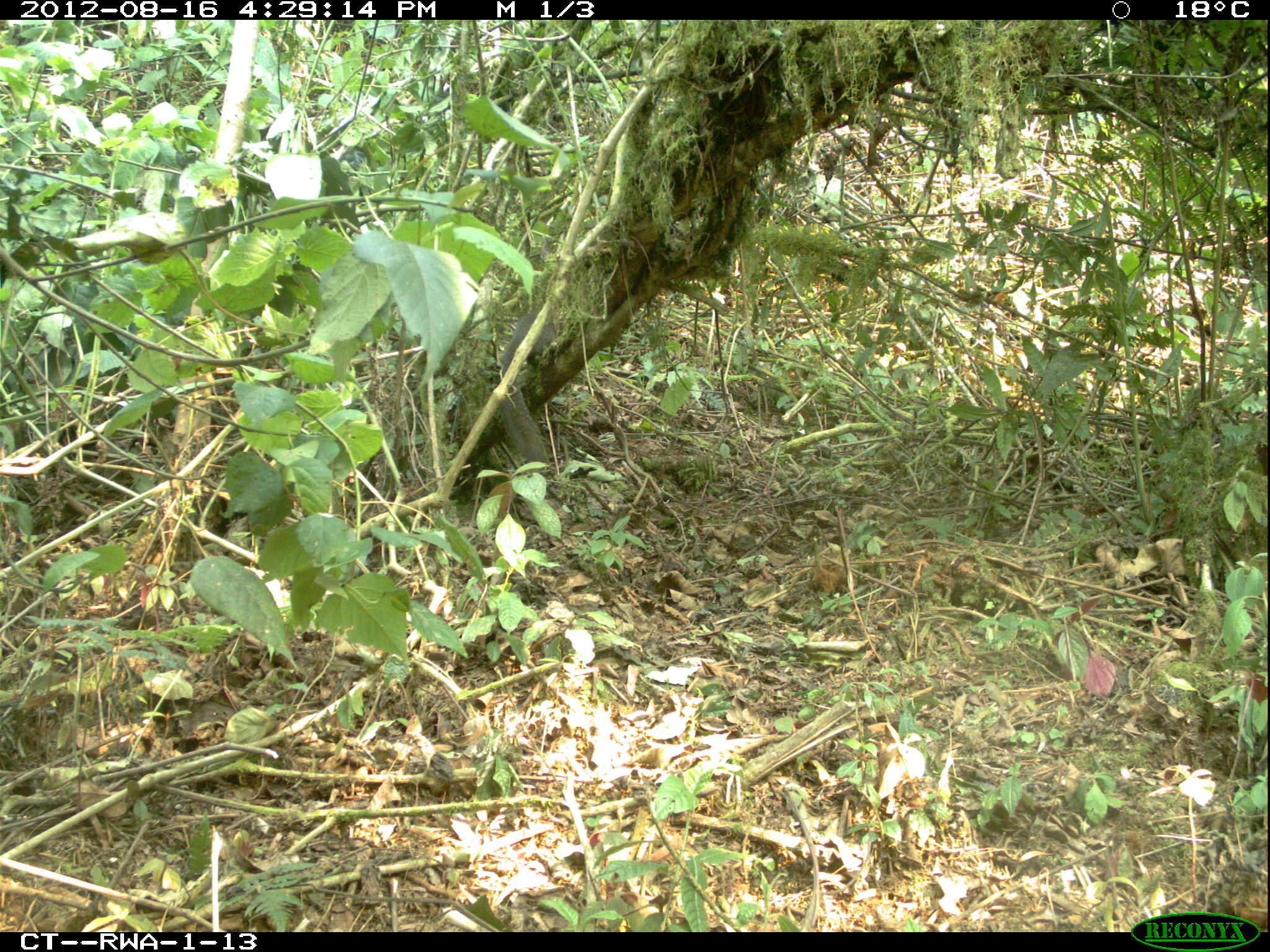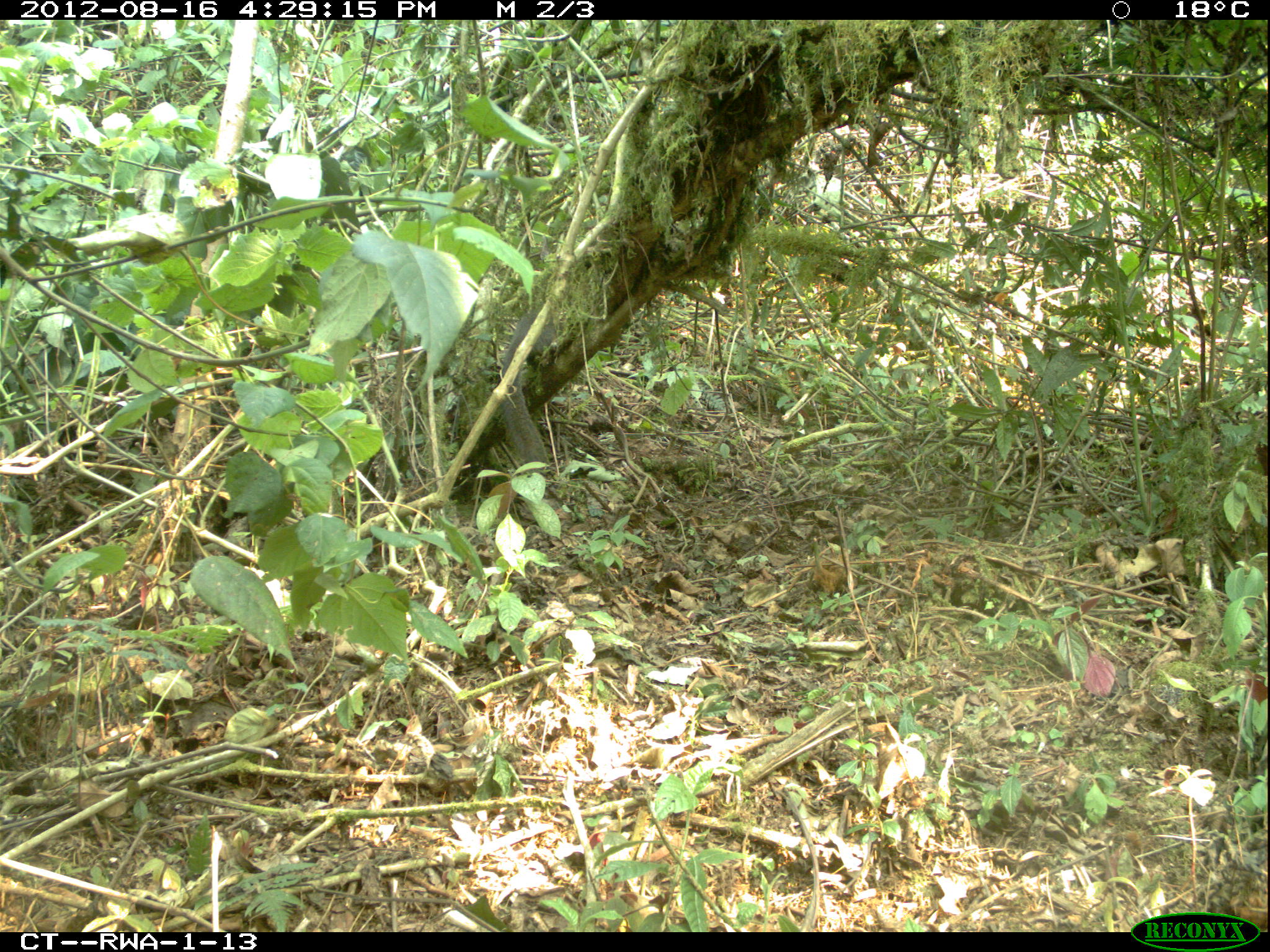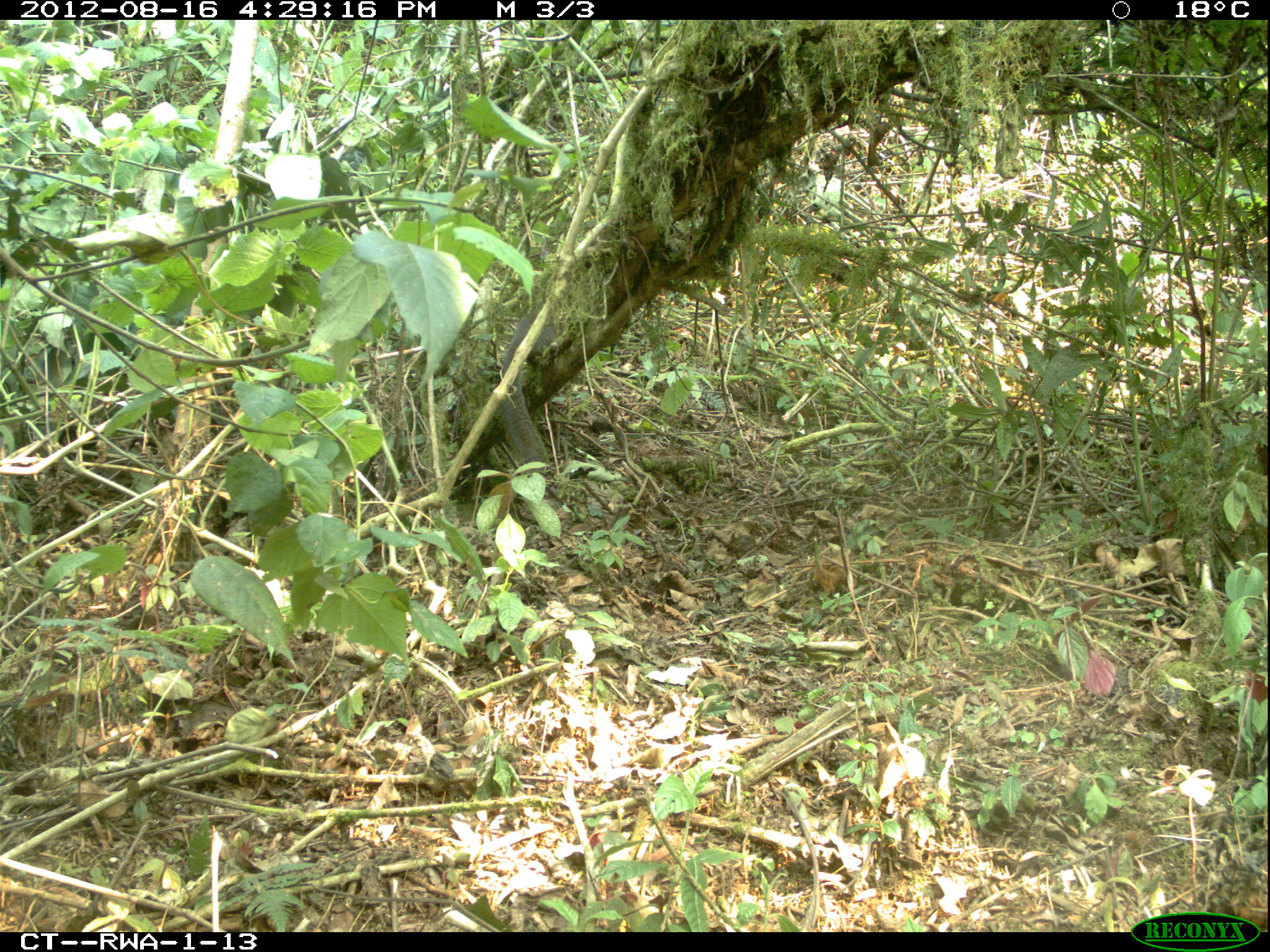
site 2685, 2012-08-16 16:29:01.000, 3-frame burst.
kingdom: Animalia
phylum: Chordata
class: Mammalia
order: Rodentia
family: Sciuridae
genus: Funisciurus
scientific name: Funisciurus carruthersi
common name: carruther's mountain squirrel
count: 1